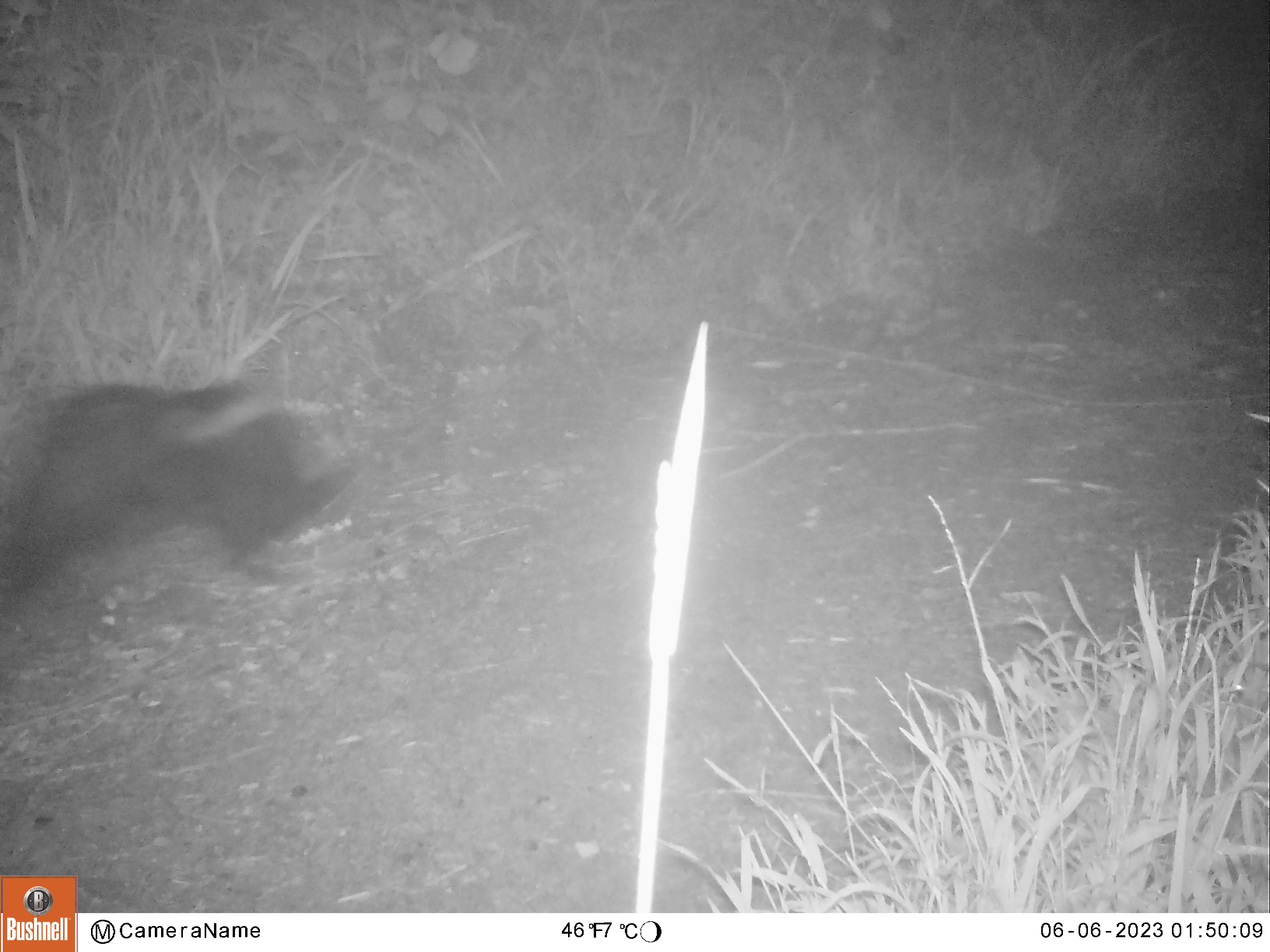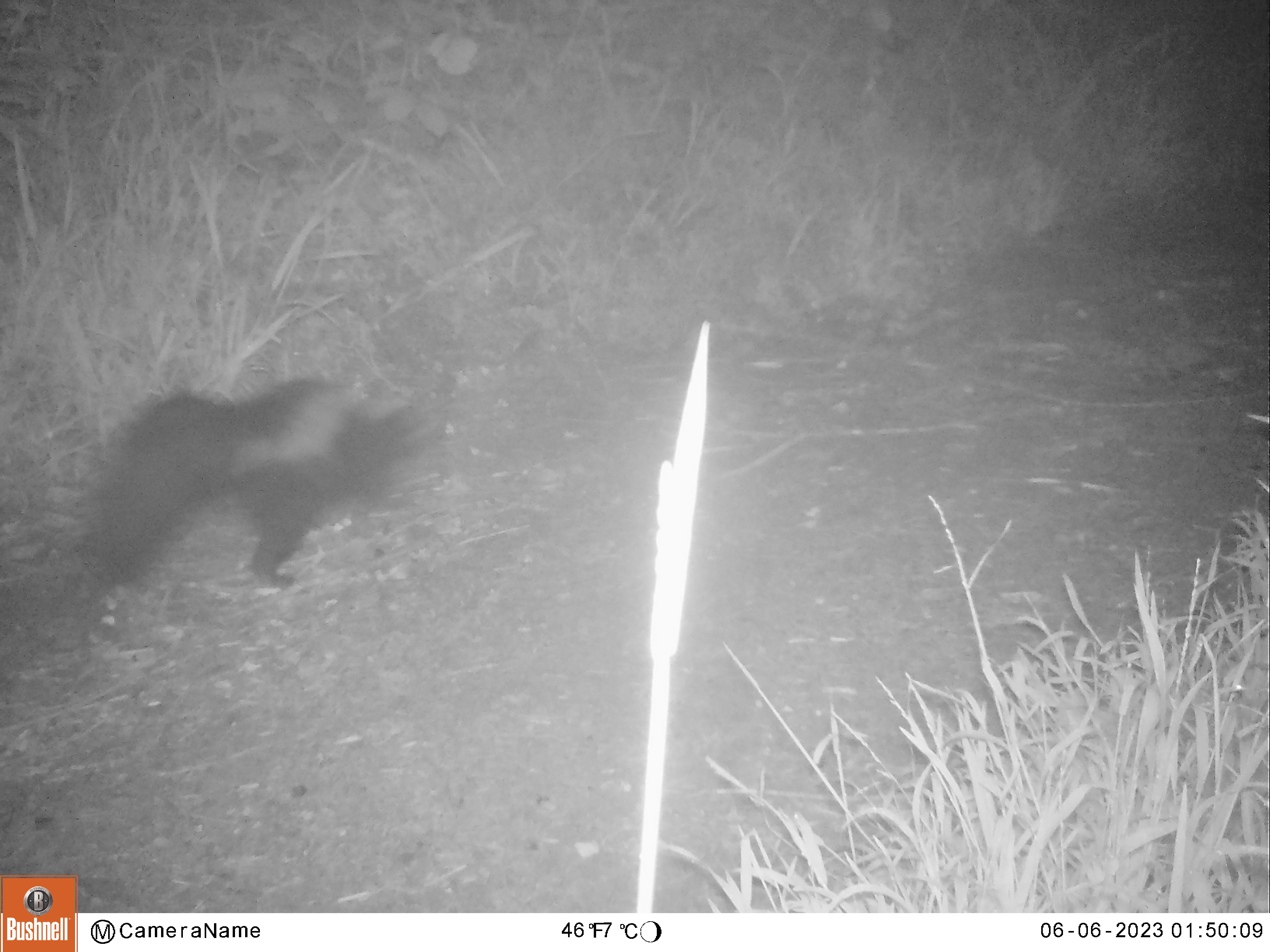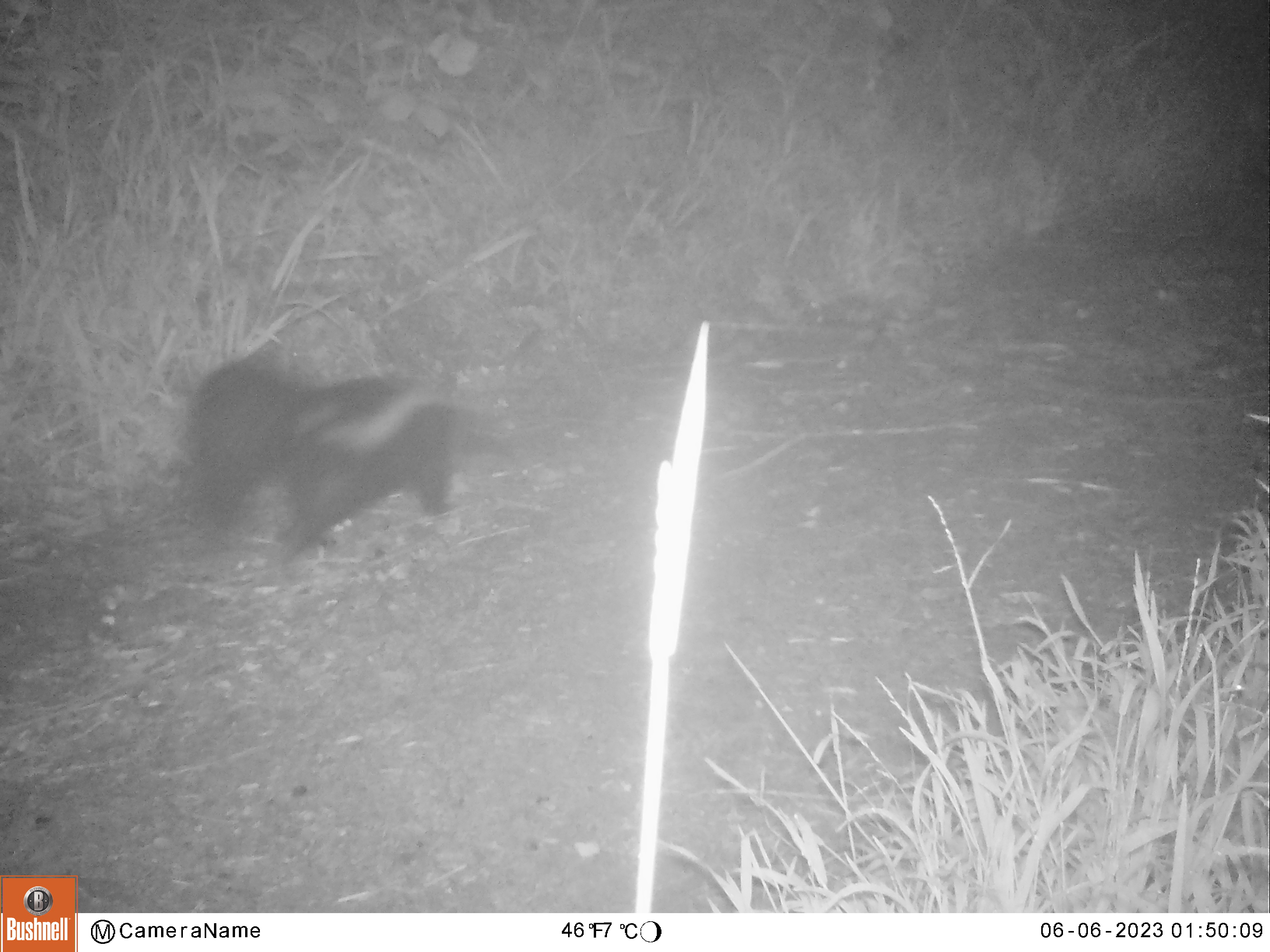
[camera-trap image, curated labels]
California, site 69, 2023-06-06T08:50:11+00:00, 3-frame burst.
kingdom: Animalia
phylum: Chordata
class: Mammalia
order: Carnivora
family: Mephitidae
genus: Mephitis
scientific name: Mephitis mephitis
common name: striped skunk